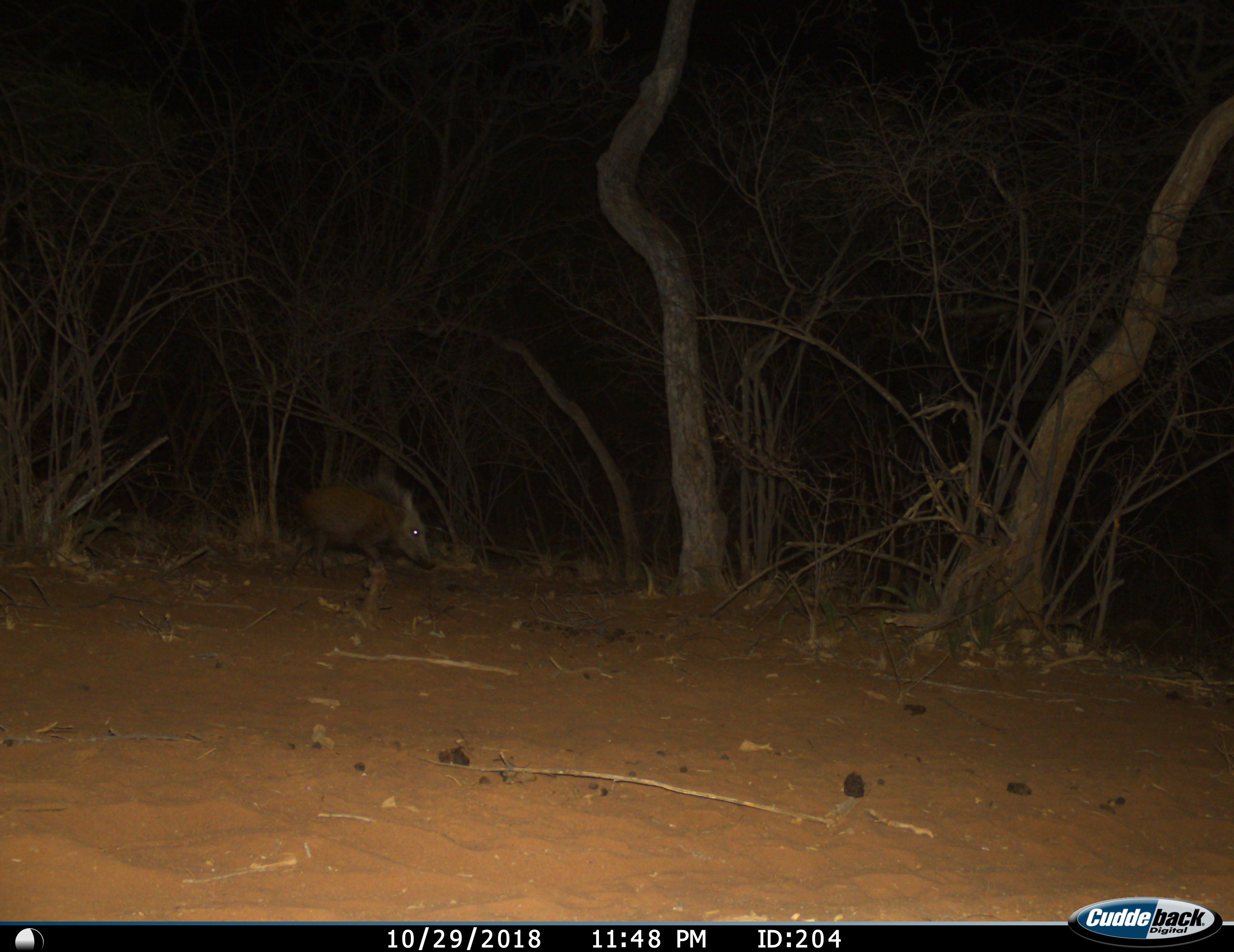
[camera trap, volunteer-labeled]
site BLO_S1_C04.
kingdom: Animalia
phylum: Chordata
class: Mammalia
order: Artiodactyla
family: Suidae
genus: Potamochoerus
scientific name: Potamochoerus larvatus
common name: bushpig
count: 1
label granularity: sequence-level